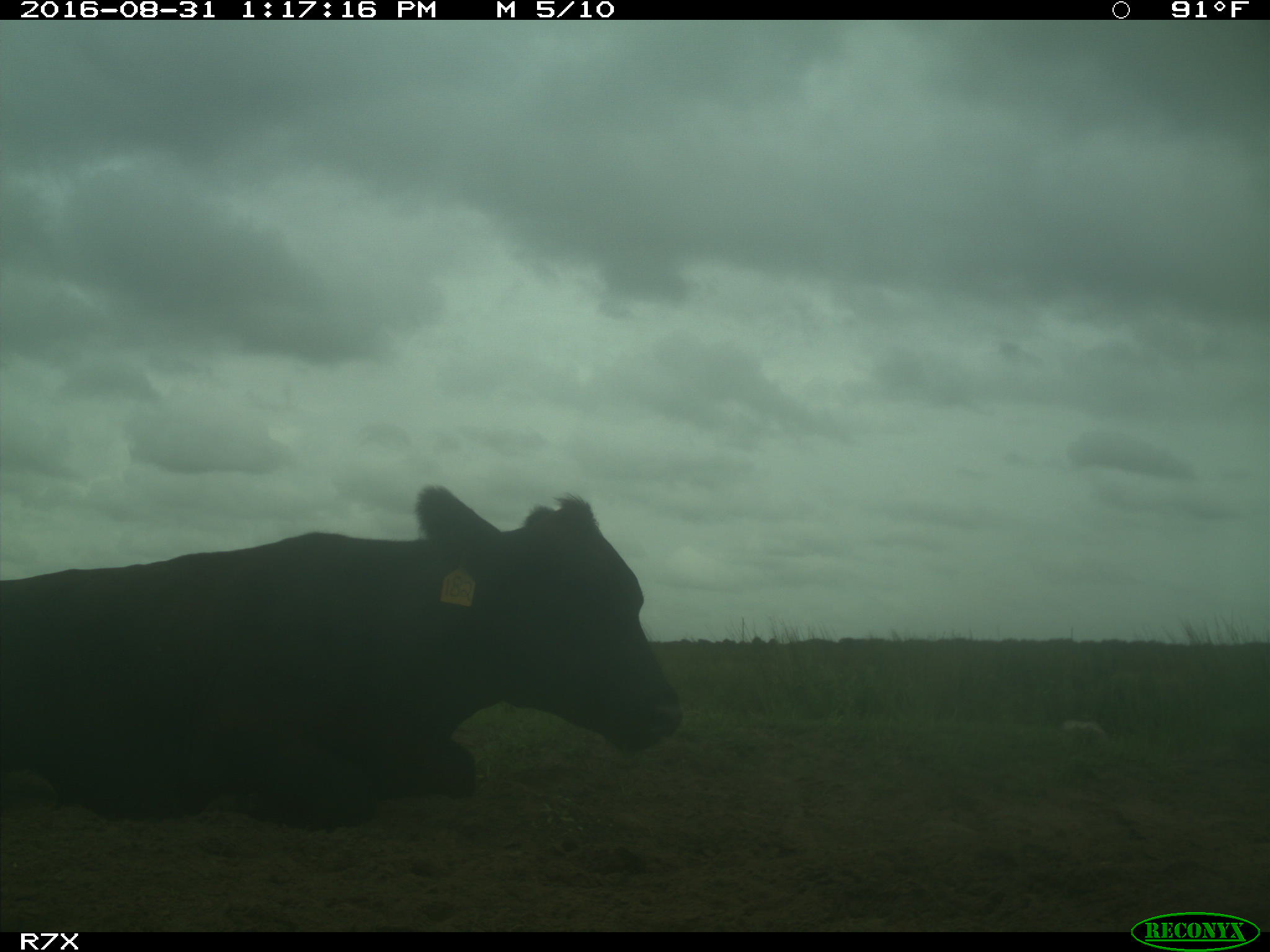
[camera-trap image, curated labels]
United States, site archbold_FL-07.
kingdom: Animalia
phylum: Chordata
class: Mammalia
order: Artiodactyla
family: Bovidae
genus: Bos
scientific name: Bos taurus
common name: domestic cow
Bos taurus (domestic cow).